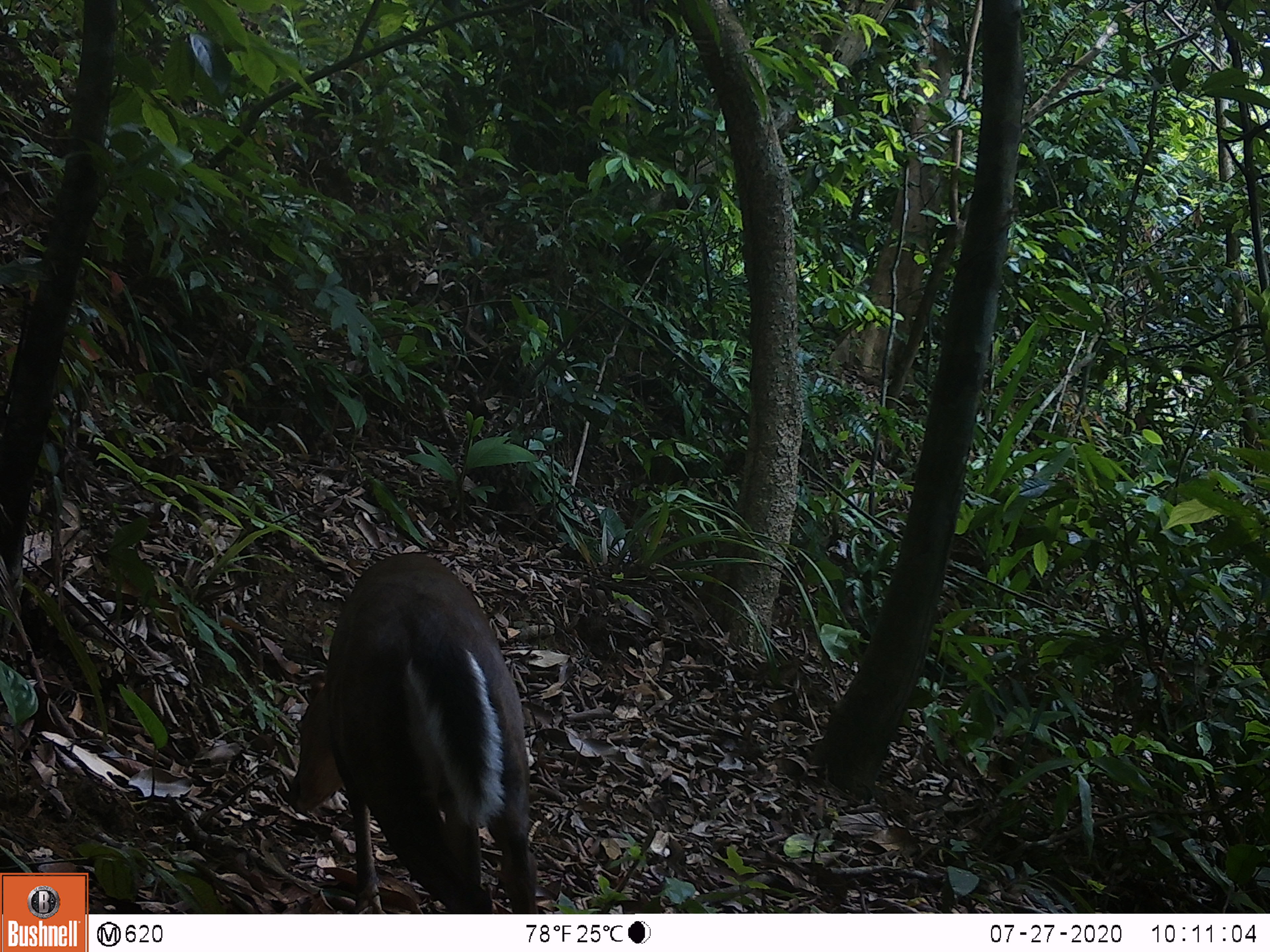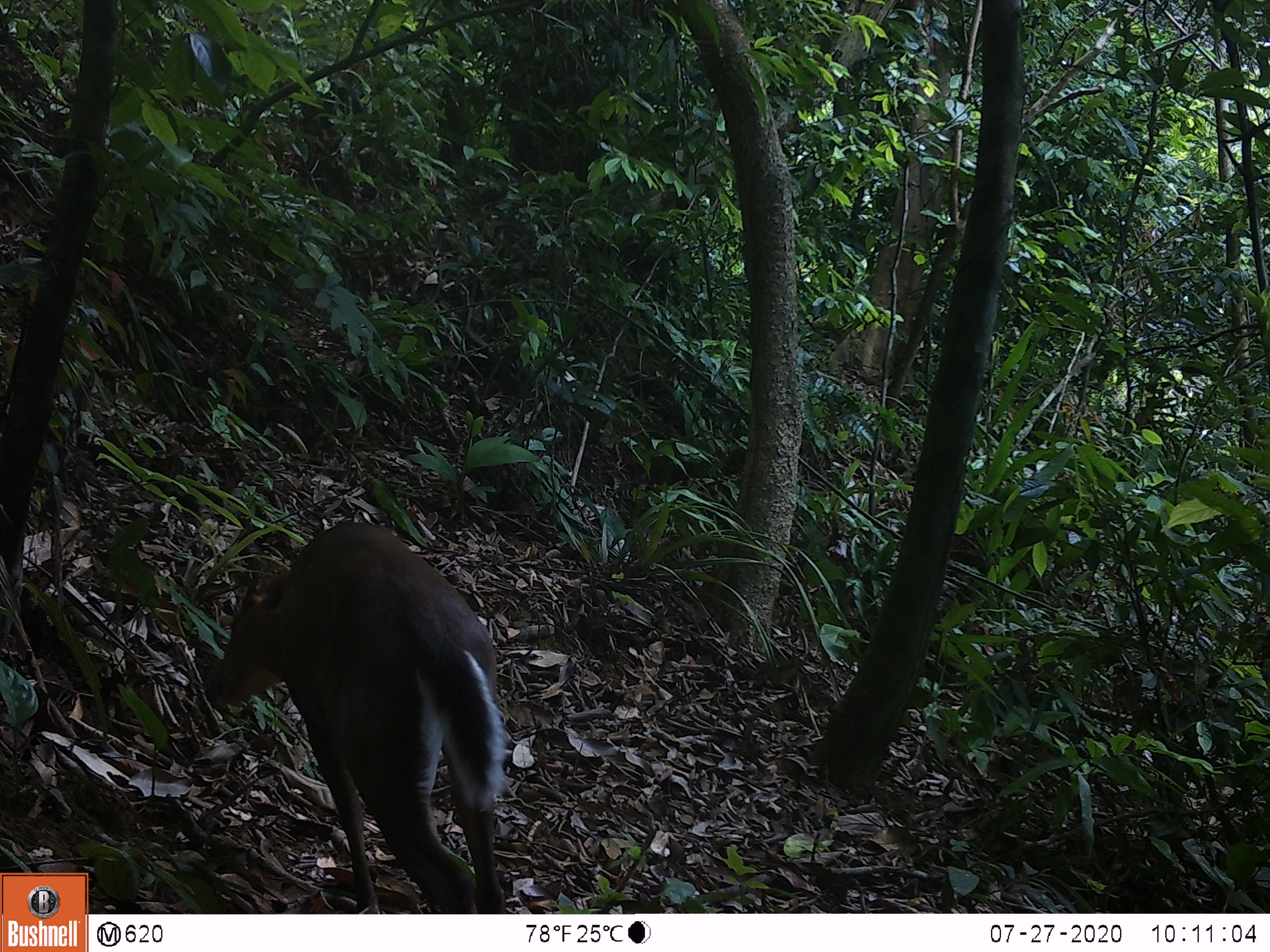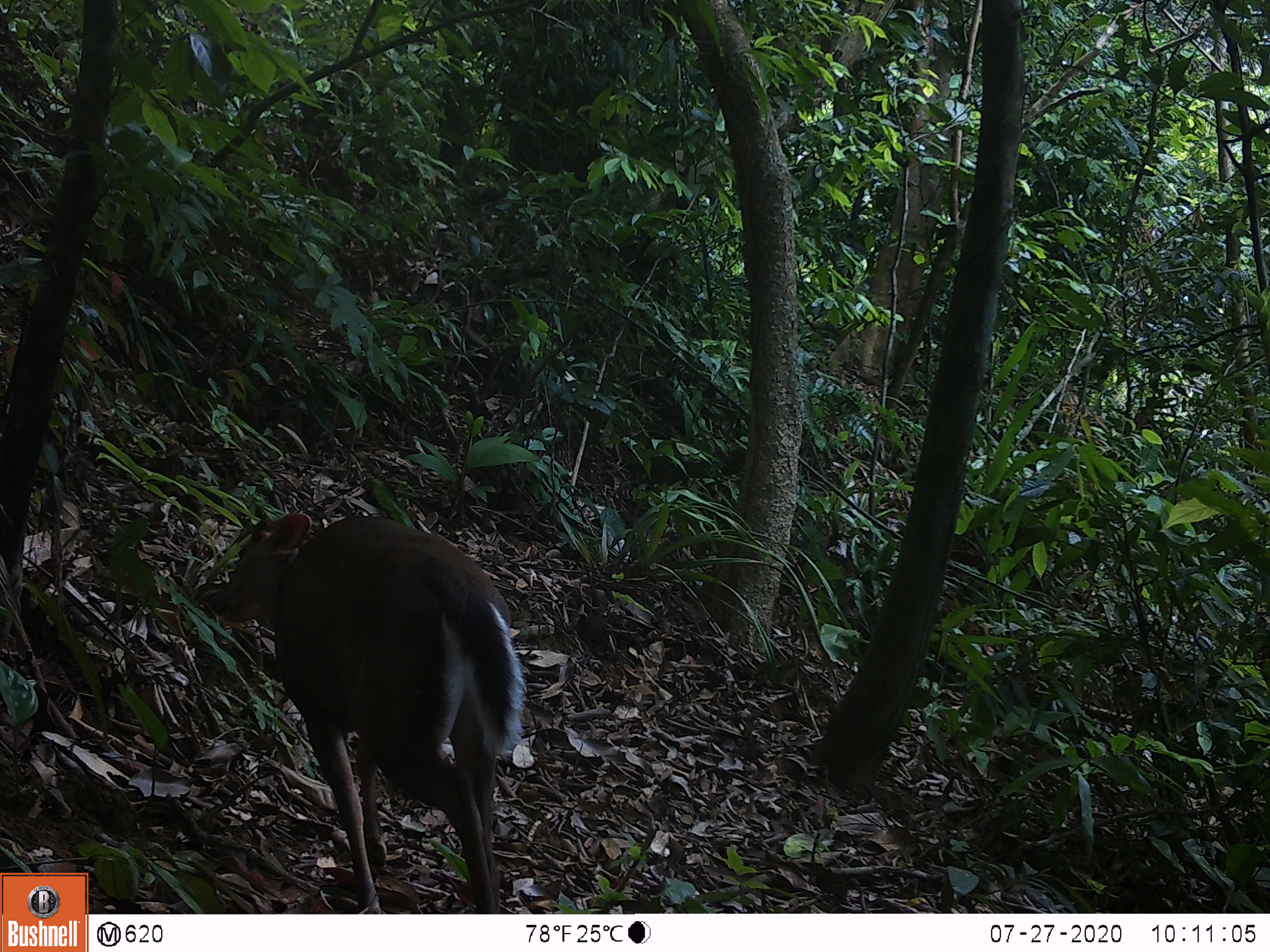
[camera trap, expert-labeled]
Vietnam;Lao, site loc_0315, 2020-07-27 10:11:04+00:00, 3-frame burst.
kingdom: Animalia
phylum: Chordata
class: Mammalia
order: Artiodactyla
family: Cervidae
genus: Muntiacus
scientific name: Muntiacus rooseveltorum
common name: roosevelt's muntjac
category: roosevelts muntjac group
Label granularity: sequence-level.